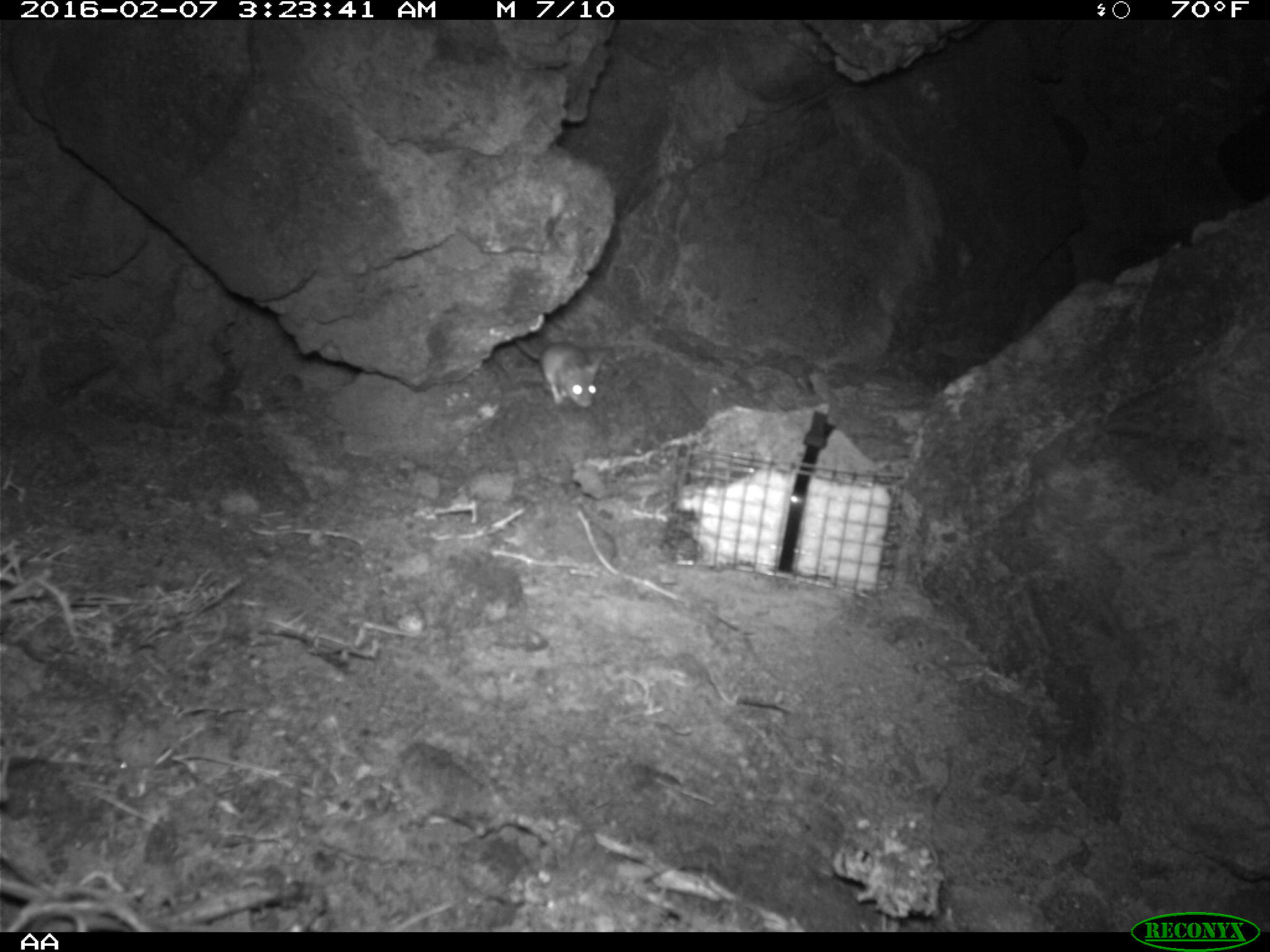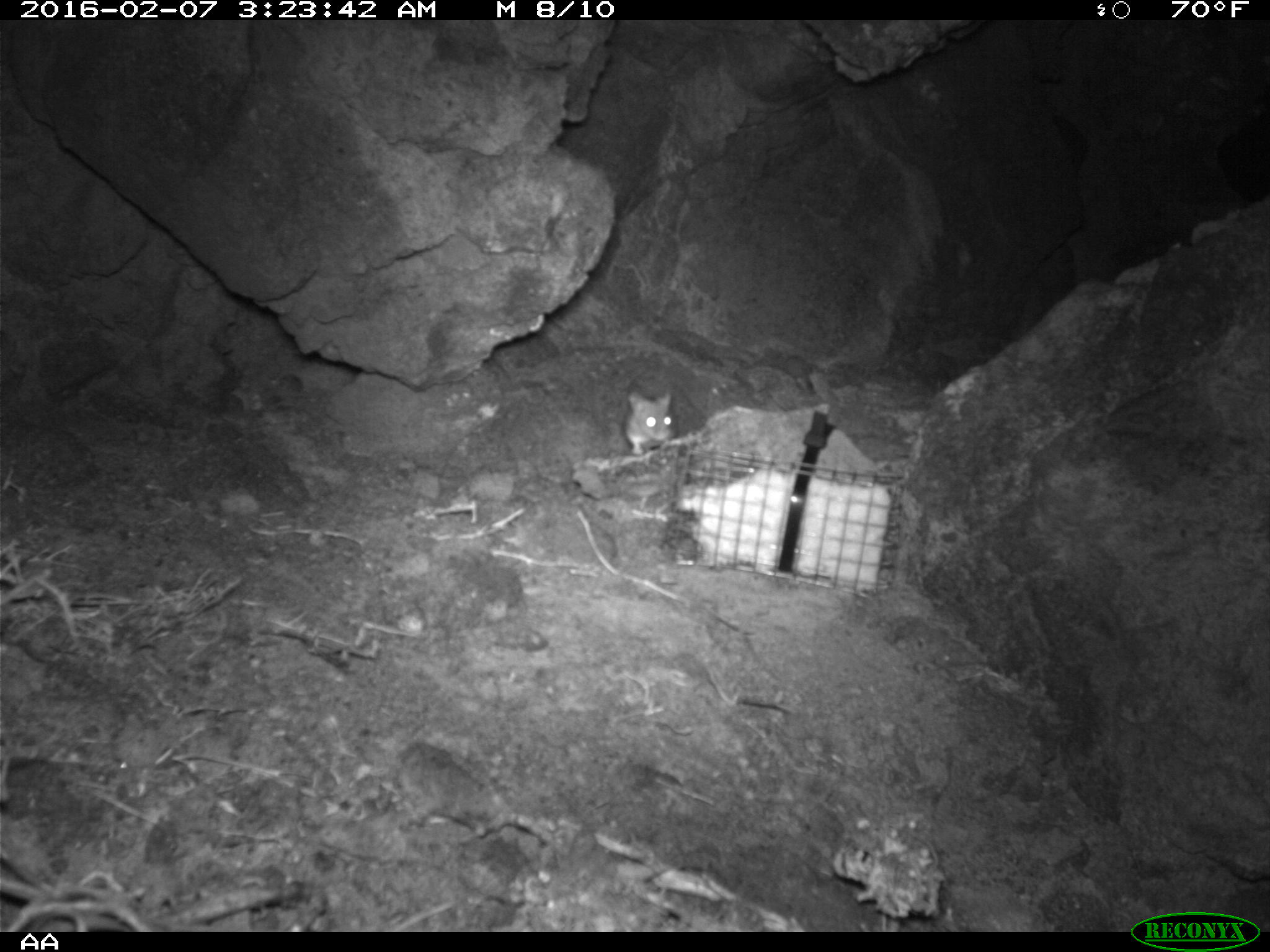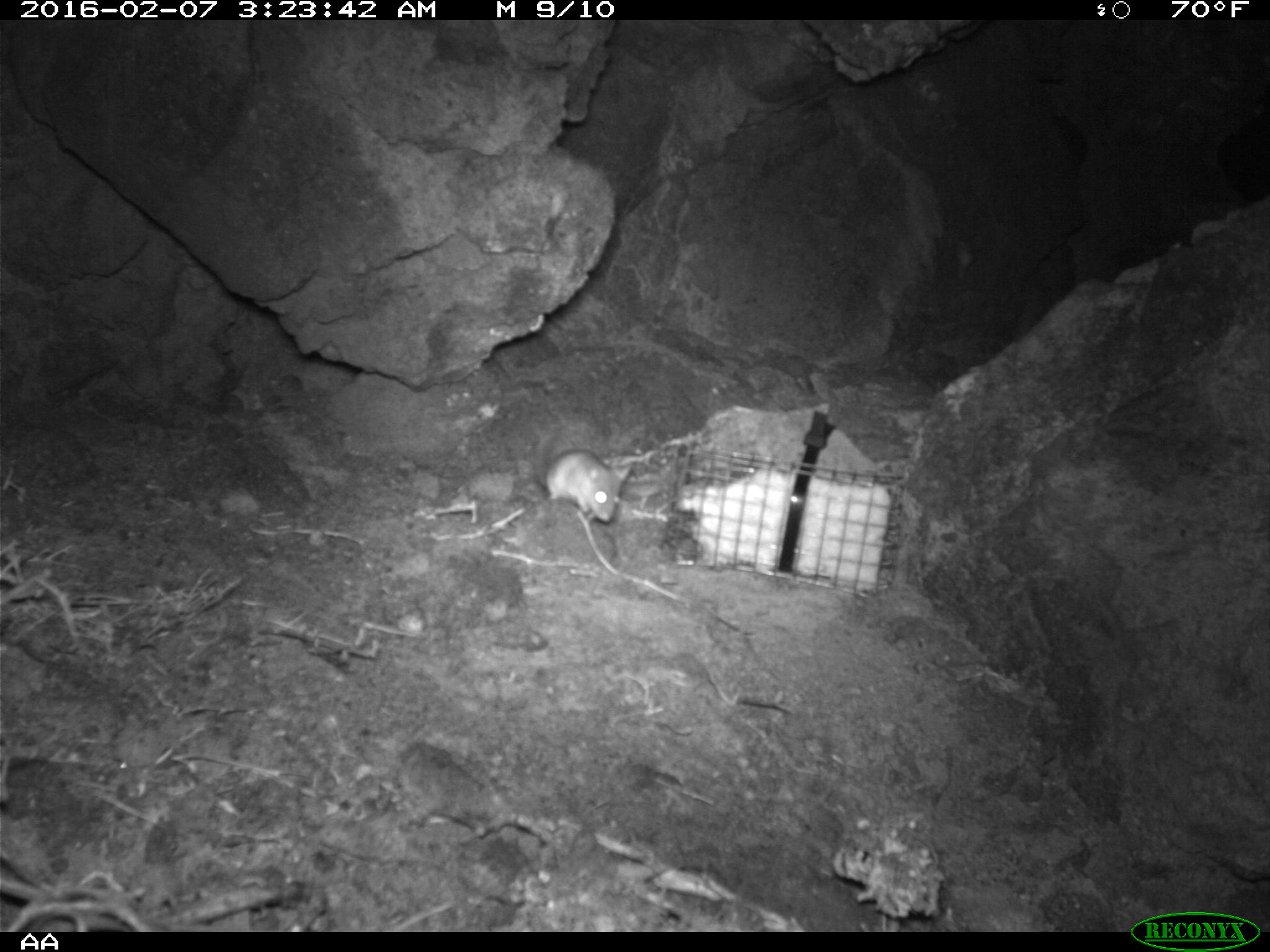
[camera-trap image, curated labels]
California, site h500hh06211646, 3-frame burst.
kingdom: Animalia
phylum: Chordata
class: Mammalia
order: Rodentia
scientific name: Rodentia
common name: rodent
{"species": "rodent (Rodentia)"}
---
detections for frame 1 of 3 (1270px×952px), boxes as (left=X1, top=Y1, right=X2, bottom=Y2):
rodent: (left=514, top=339, right=606, bottom=407)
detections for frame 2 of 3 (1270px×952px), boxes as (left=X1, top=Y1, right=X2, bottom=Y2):
rodent: (left=622, top=384, right=677, bottom=455)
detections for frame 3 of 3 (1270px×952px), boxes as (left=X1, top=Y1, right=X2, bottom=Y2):
rodent: (left=532, top=427, right=629, bottom=523)